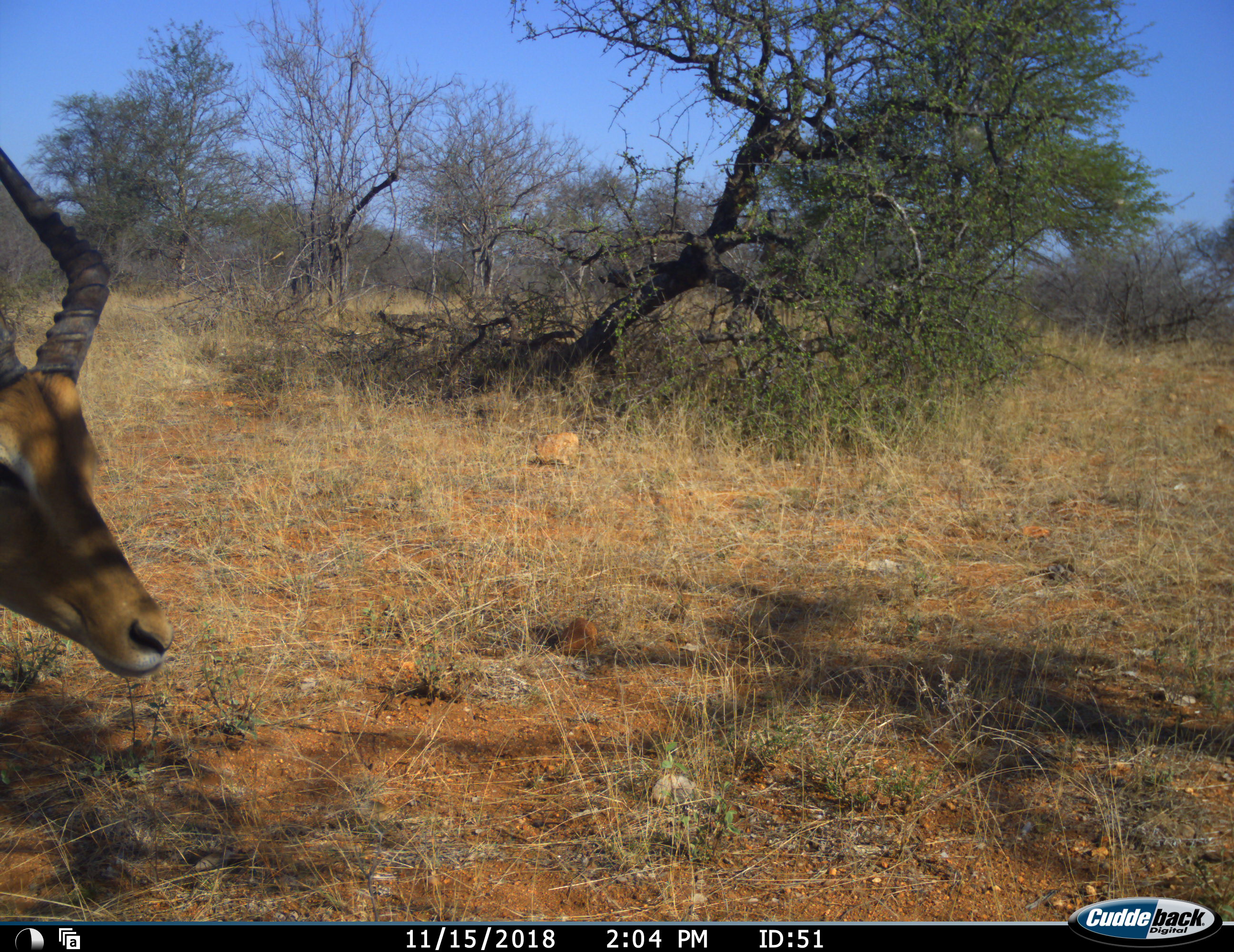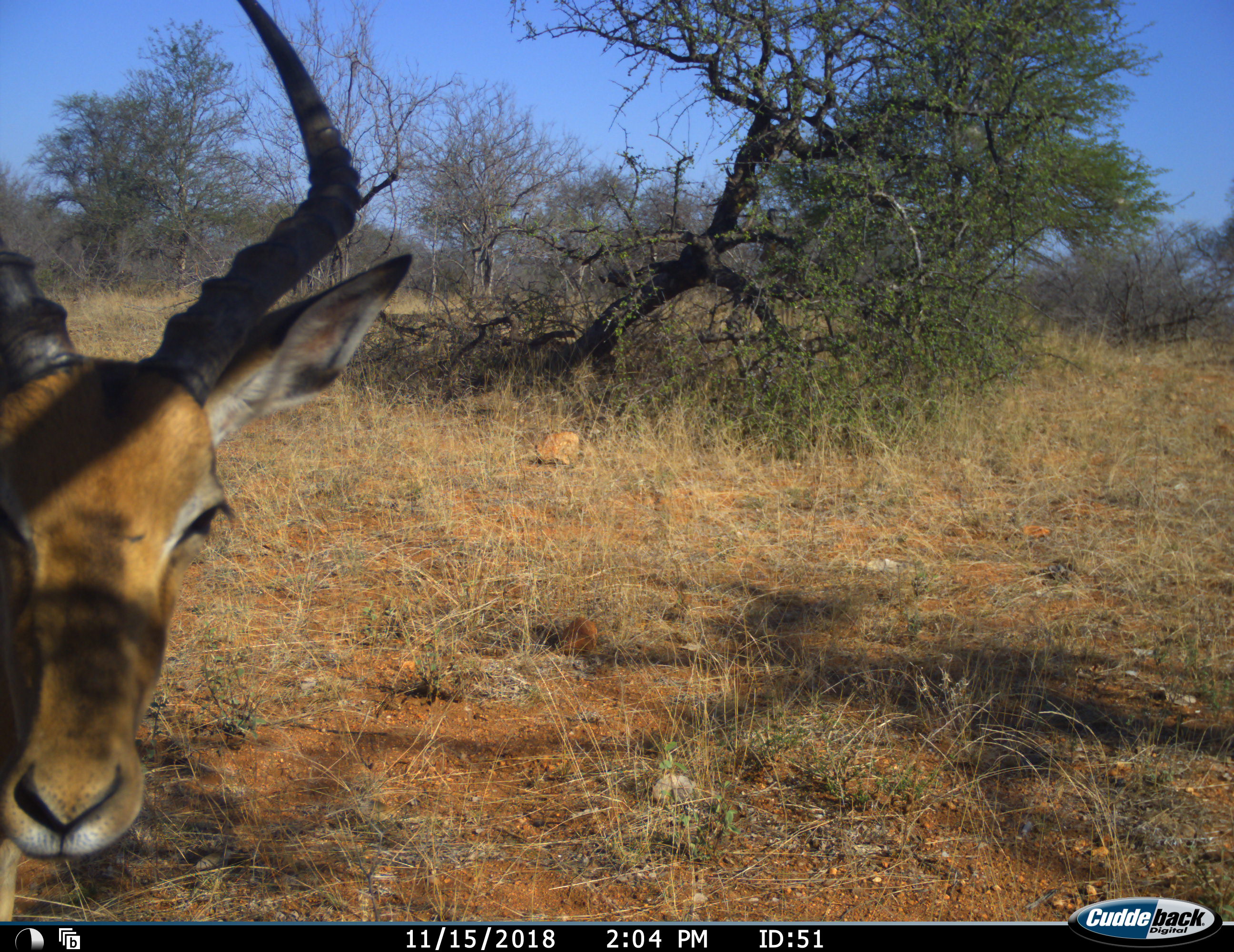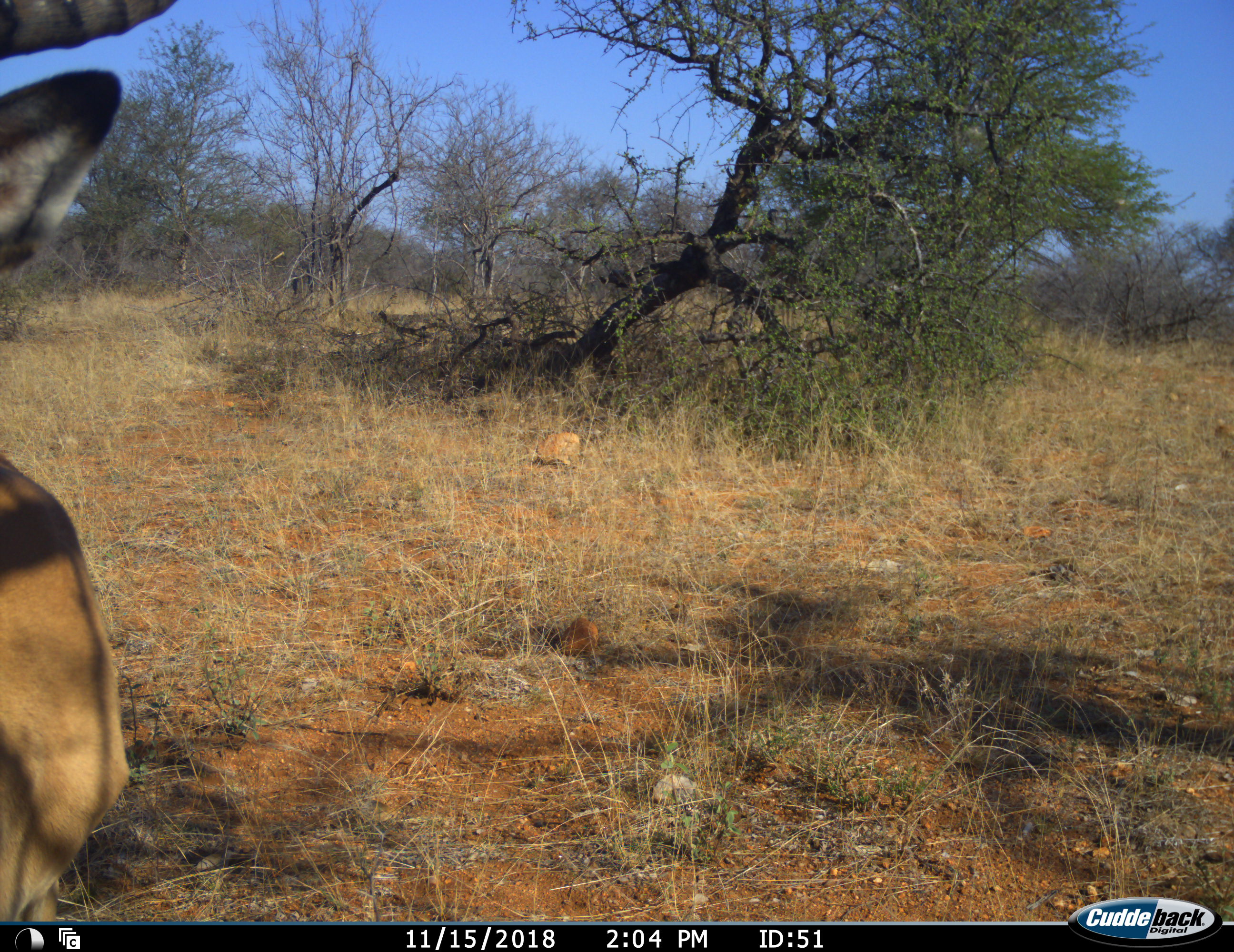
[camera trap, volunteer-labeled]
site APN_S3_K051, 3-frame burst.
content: unidentified animal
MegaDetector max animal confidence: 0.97